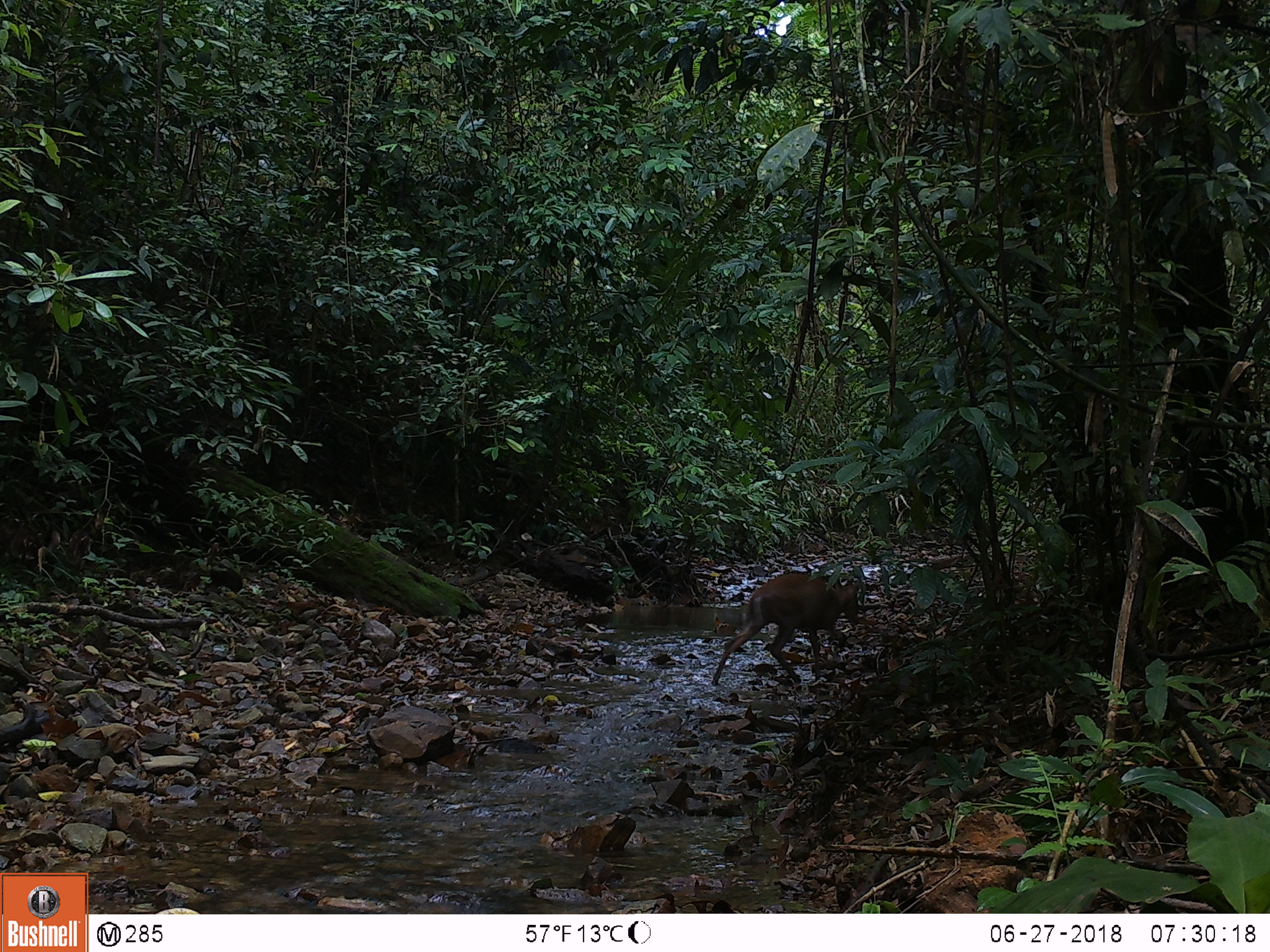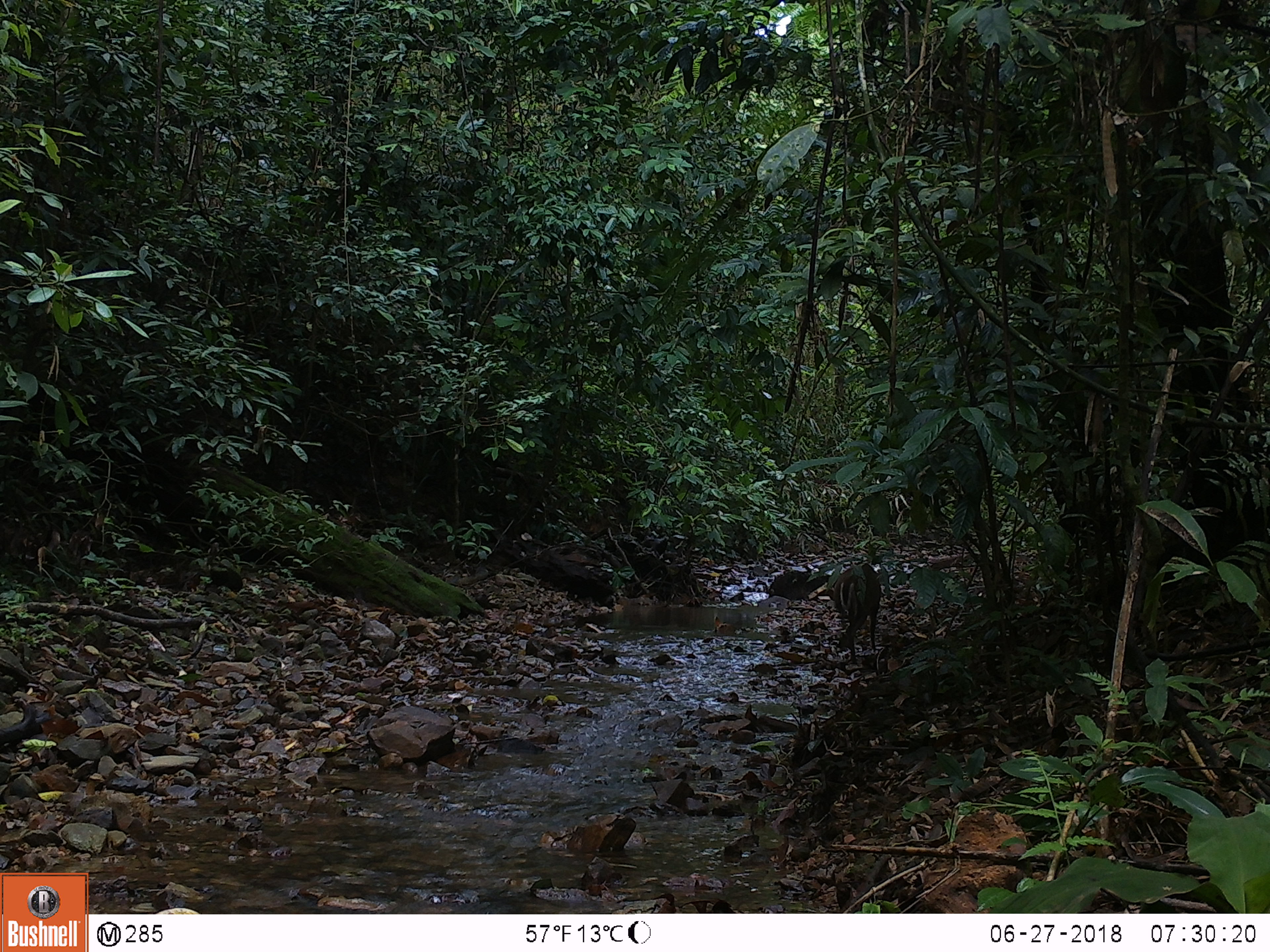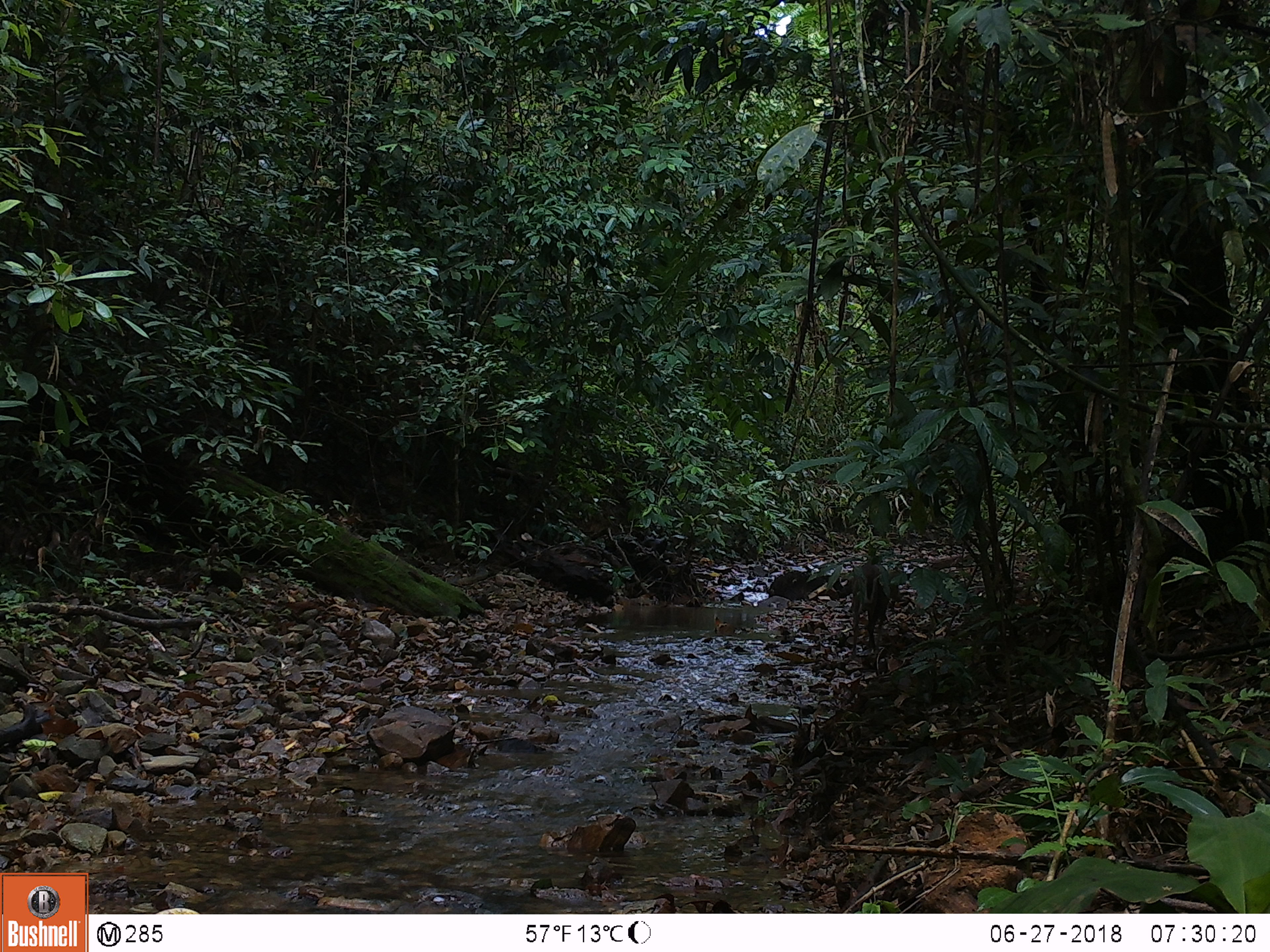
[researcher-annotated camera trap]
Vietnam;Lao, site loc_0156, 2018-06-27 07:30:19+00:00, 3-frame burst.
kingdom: Animalia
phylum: Chordata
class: Mammalia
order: Artiodactyla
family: Cervidae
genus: Muntiacus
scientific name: Muntiacus rooseveltorum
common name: roosevelt's muntjac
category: roosevelts muntjac group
Roosevelts muntjac group (roosevelt's muntjac) (Muntiacus rooseveltorum). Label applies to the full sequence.